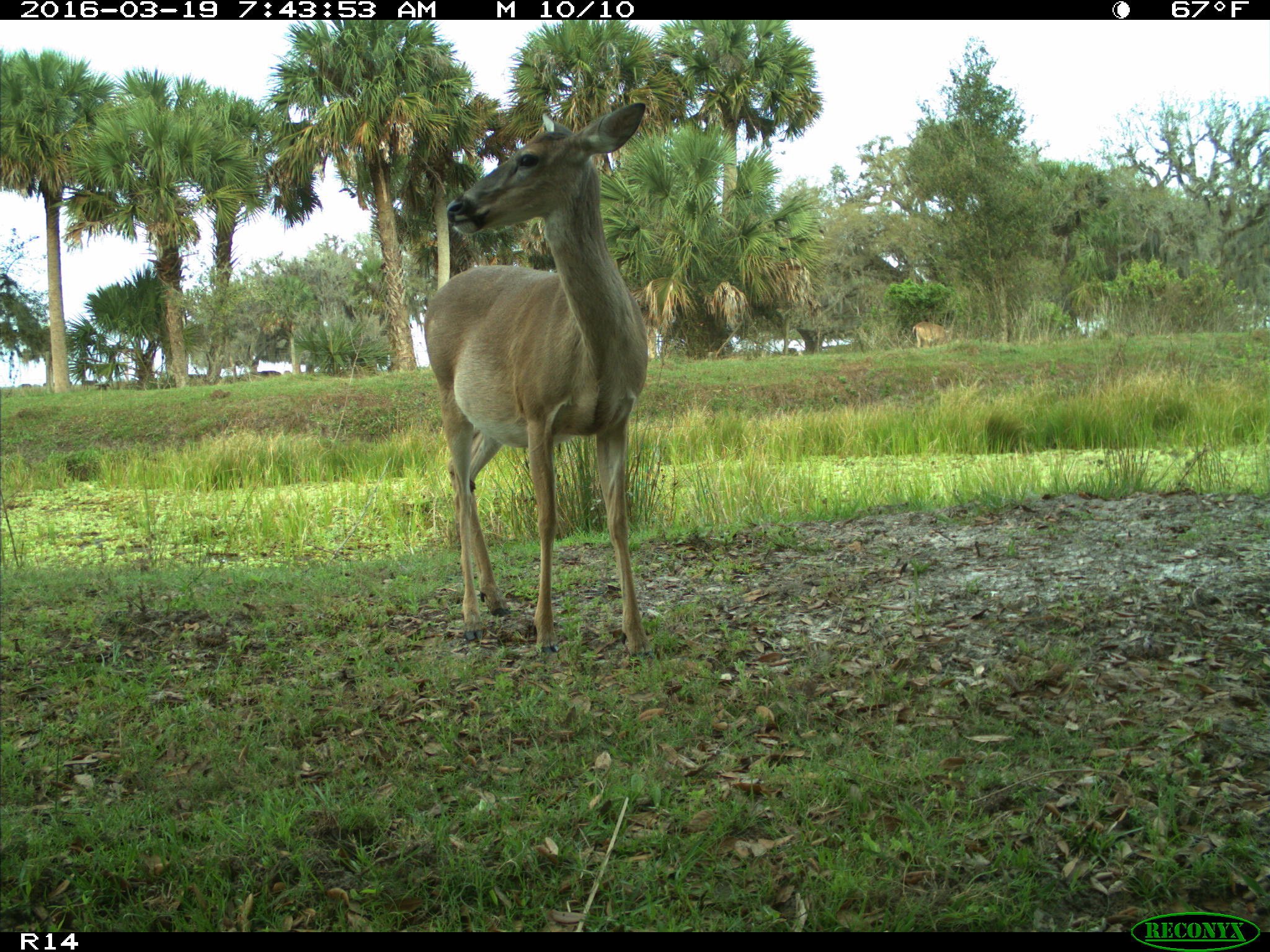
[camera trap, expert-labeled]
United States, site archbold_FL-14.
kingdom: Animalia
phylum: Chordata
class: Mammalia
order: Artiodactyla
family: Cervidae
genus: Odocoileus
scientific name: Odocoileus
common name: deer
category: unidentified deer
Unidentified deer (deer) (Odocoileus).